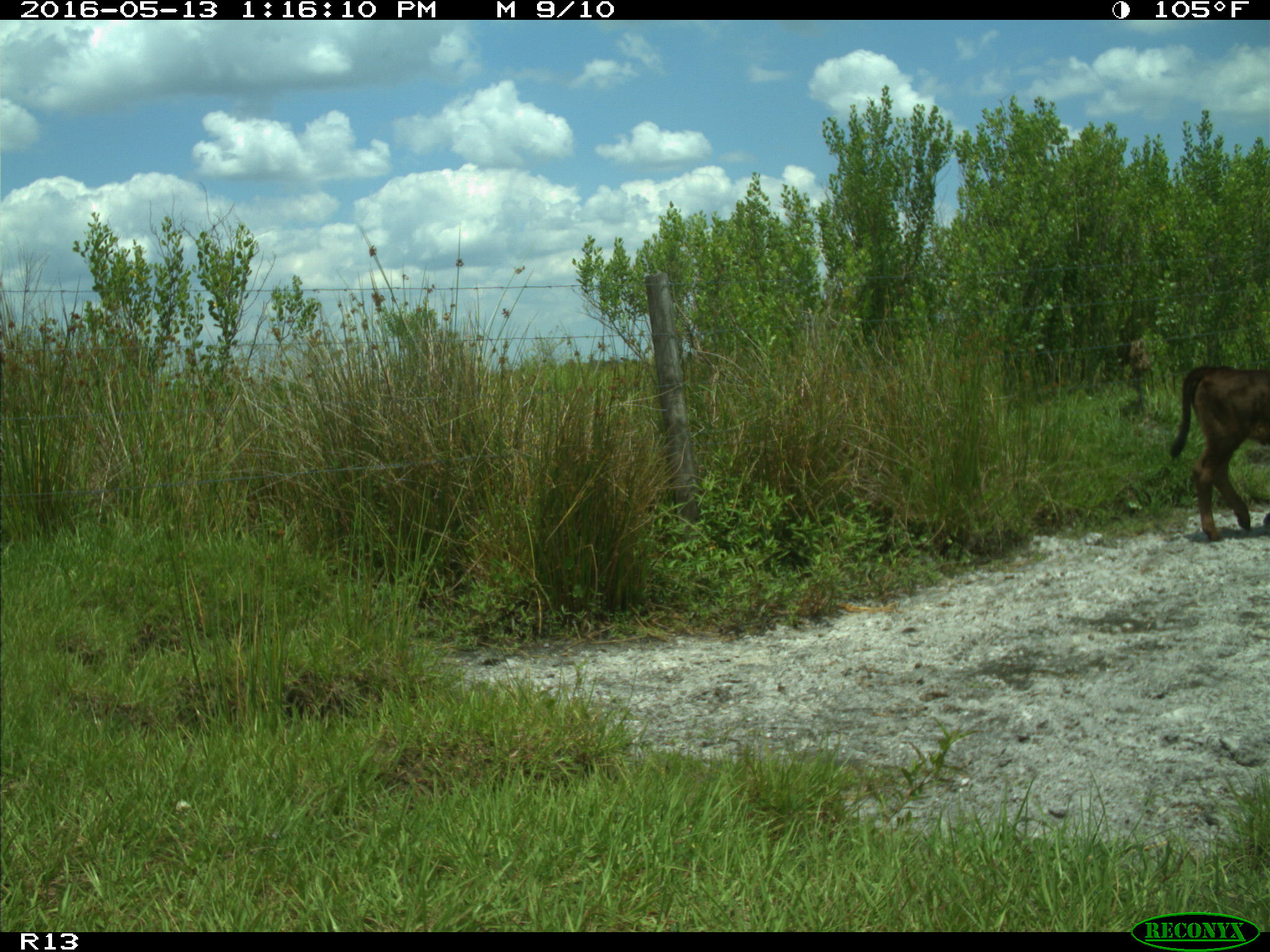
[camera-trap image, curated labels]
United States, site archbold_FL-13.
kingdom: Animalia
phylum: Chordata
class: Mammalia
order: Artiodactyla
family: Bovidae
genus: Bos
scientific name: Bos taurus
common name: domestic cow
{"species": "Bos taurus (domestic cow)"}